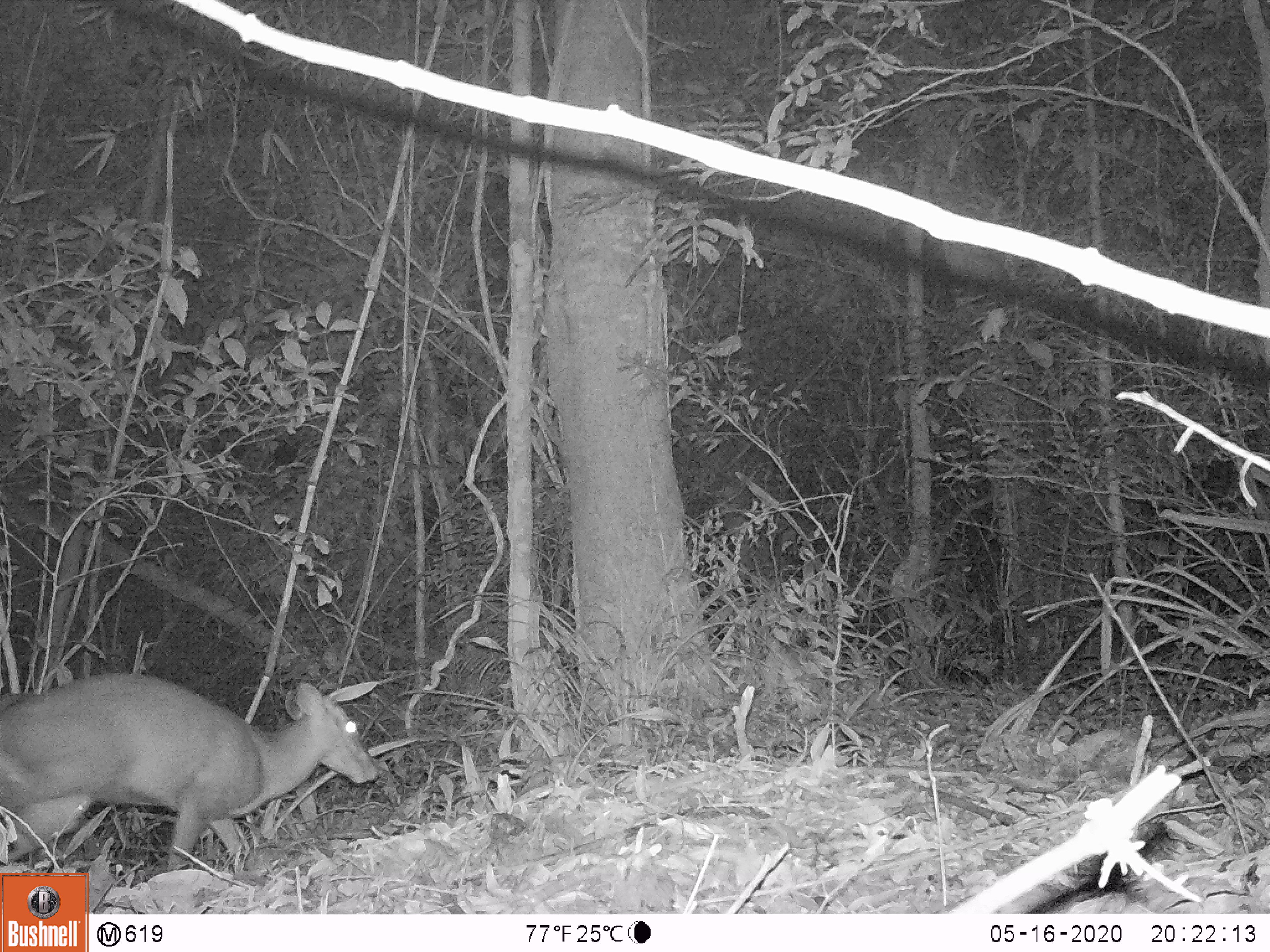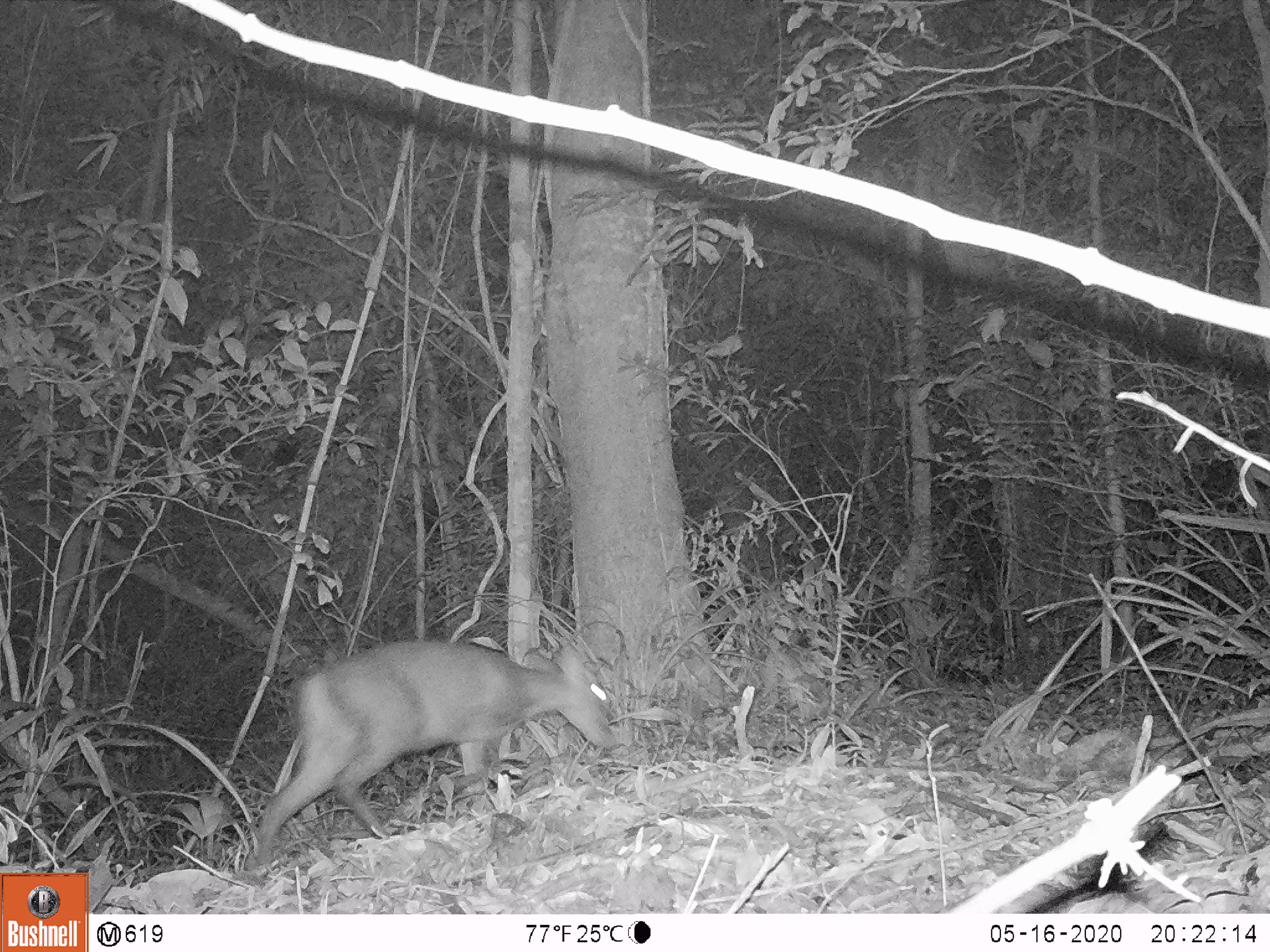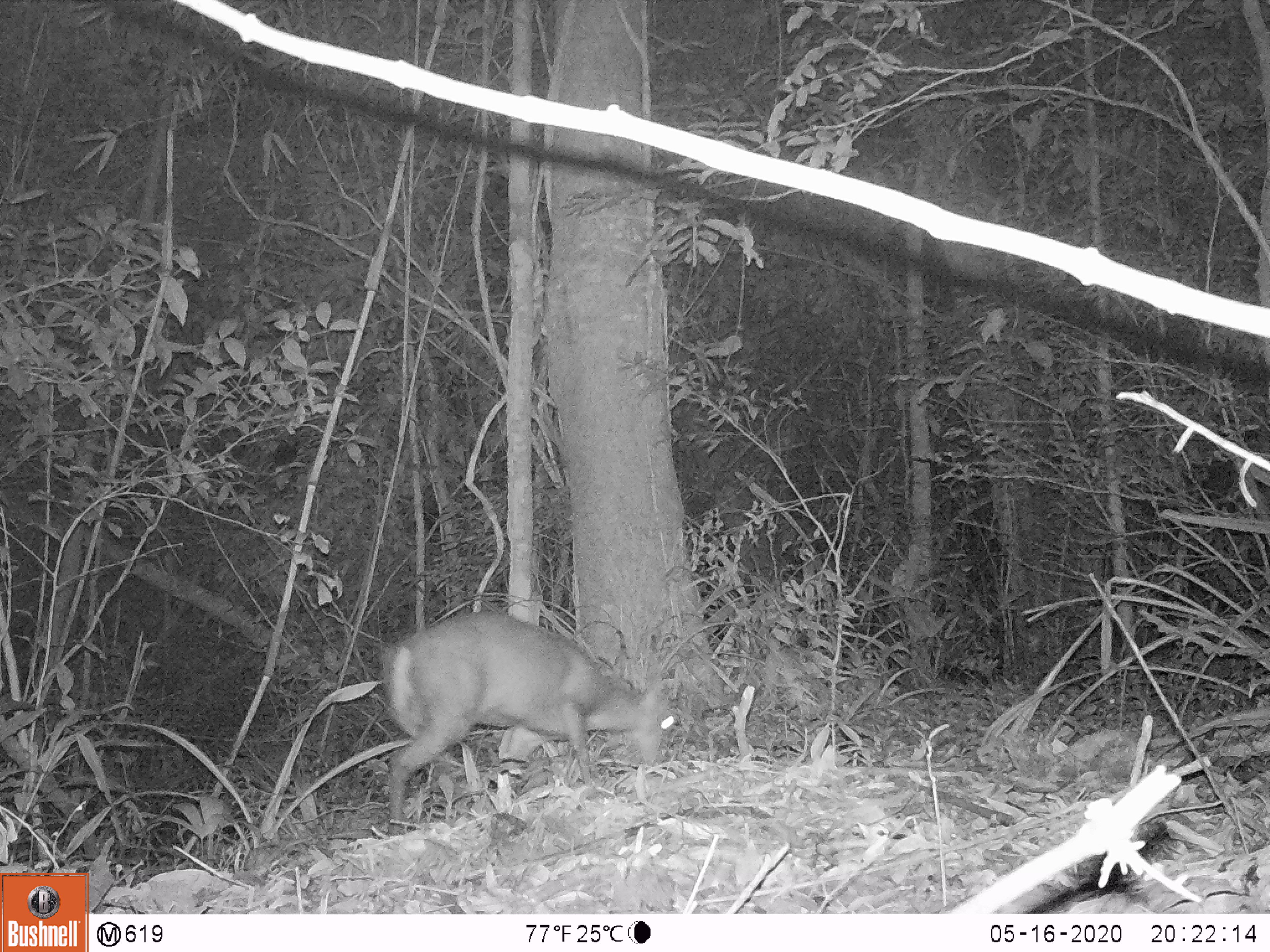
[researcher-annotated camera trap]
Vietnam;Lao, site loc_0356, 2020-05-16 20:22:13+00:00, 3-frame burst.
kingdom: Animalia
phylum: Chordata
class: Mammalia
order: Artiodactyla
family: Cervidae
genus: Muntiacus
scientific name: Muntiacus rooseveltorum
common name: roosevelt's muntjac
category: roosevelts muntjac group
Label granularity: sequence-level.